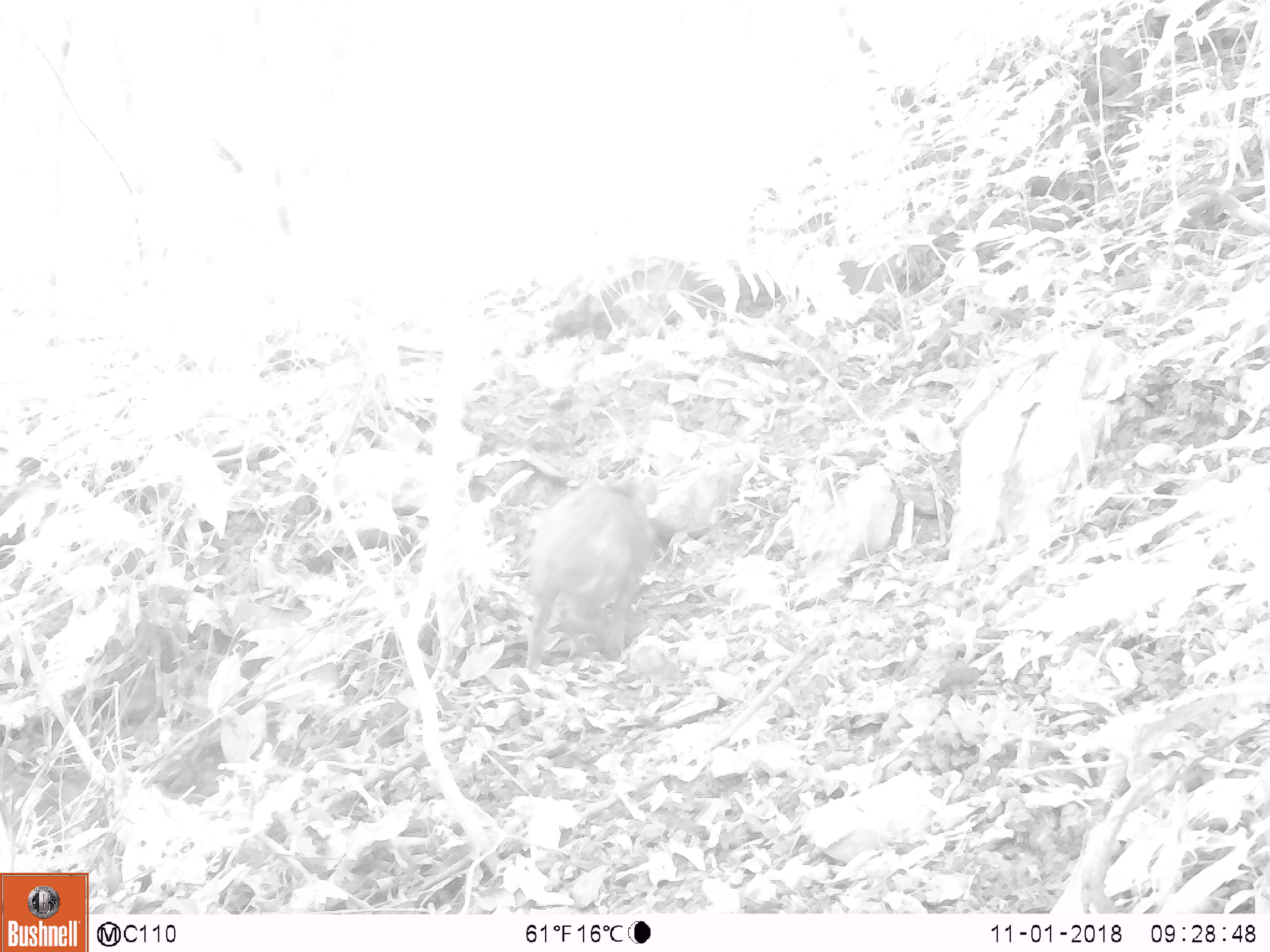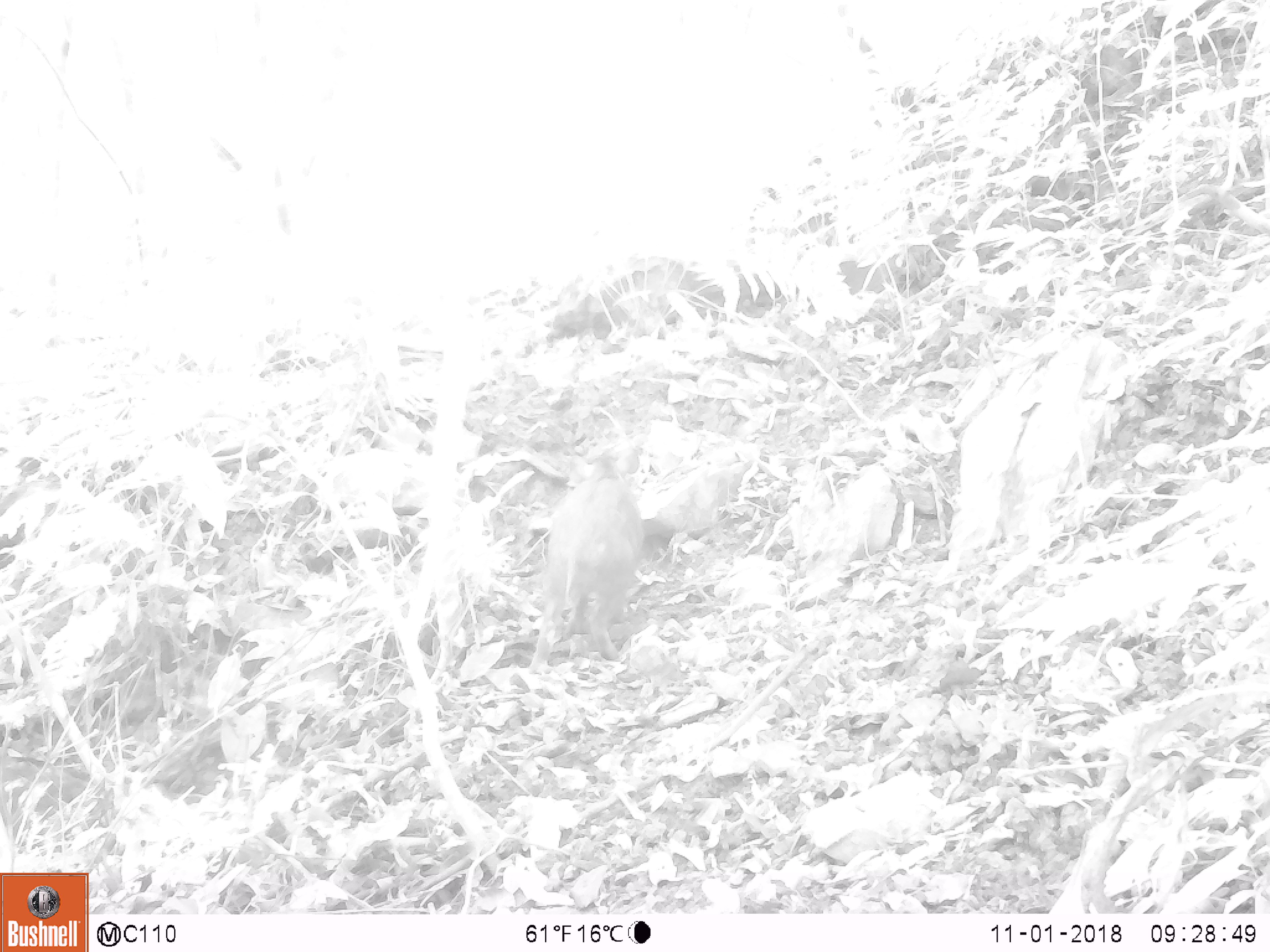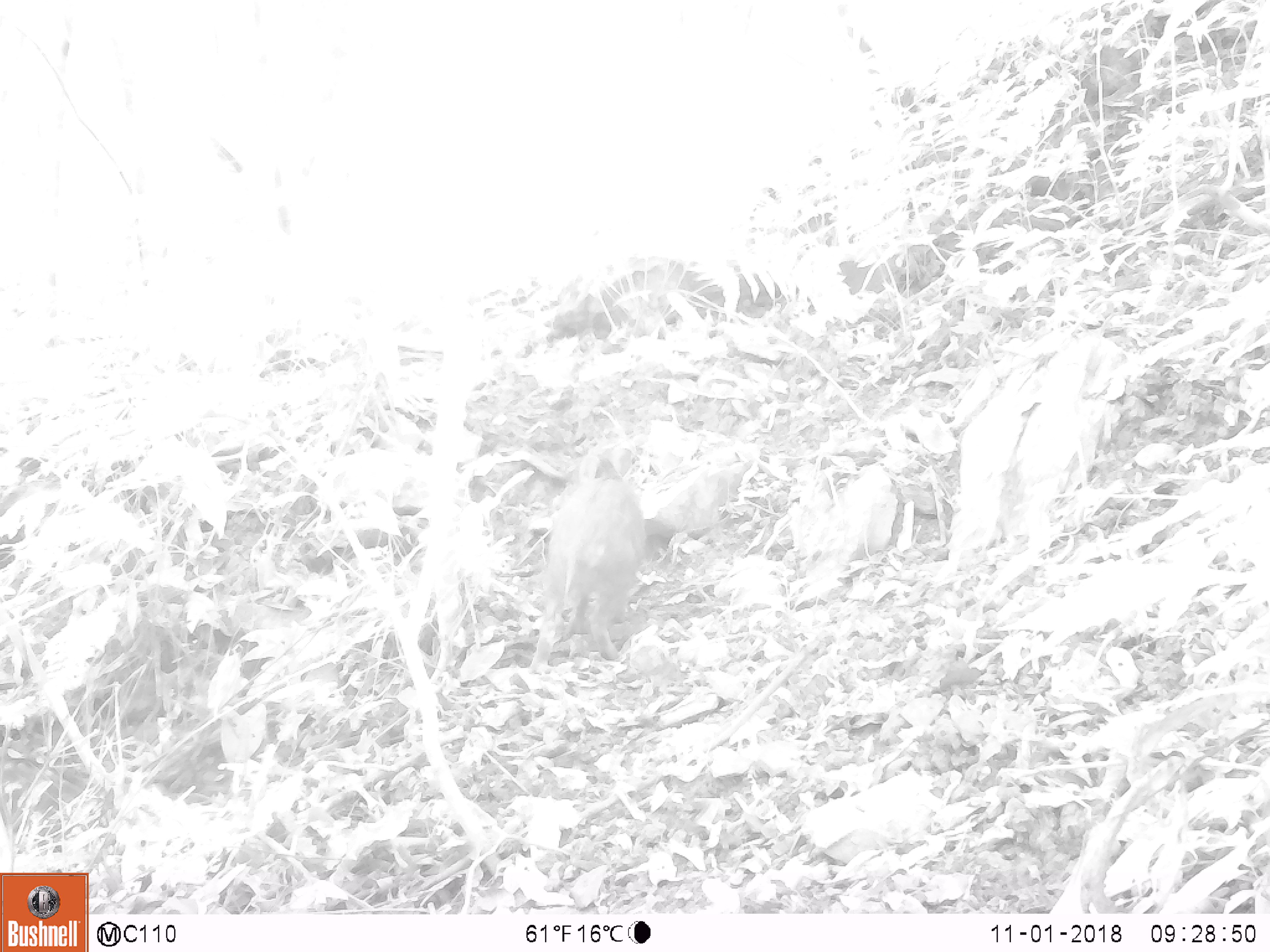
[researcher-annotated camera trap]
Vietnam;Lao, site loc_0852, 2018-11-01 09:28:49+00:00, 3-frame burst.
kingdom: Animalia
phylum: Chordata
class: Mammalia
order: Artiodactyla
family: Suidae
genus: Sus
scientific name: Sus scrofa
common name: eurasian wild pig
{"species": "eurasian wild pig (Sus scrofa)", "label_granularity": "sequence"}